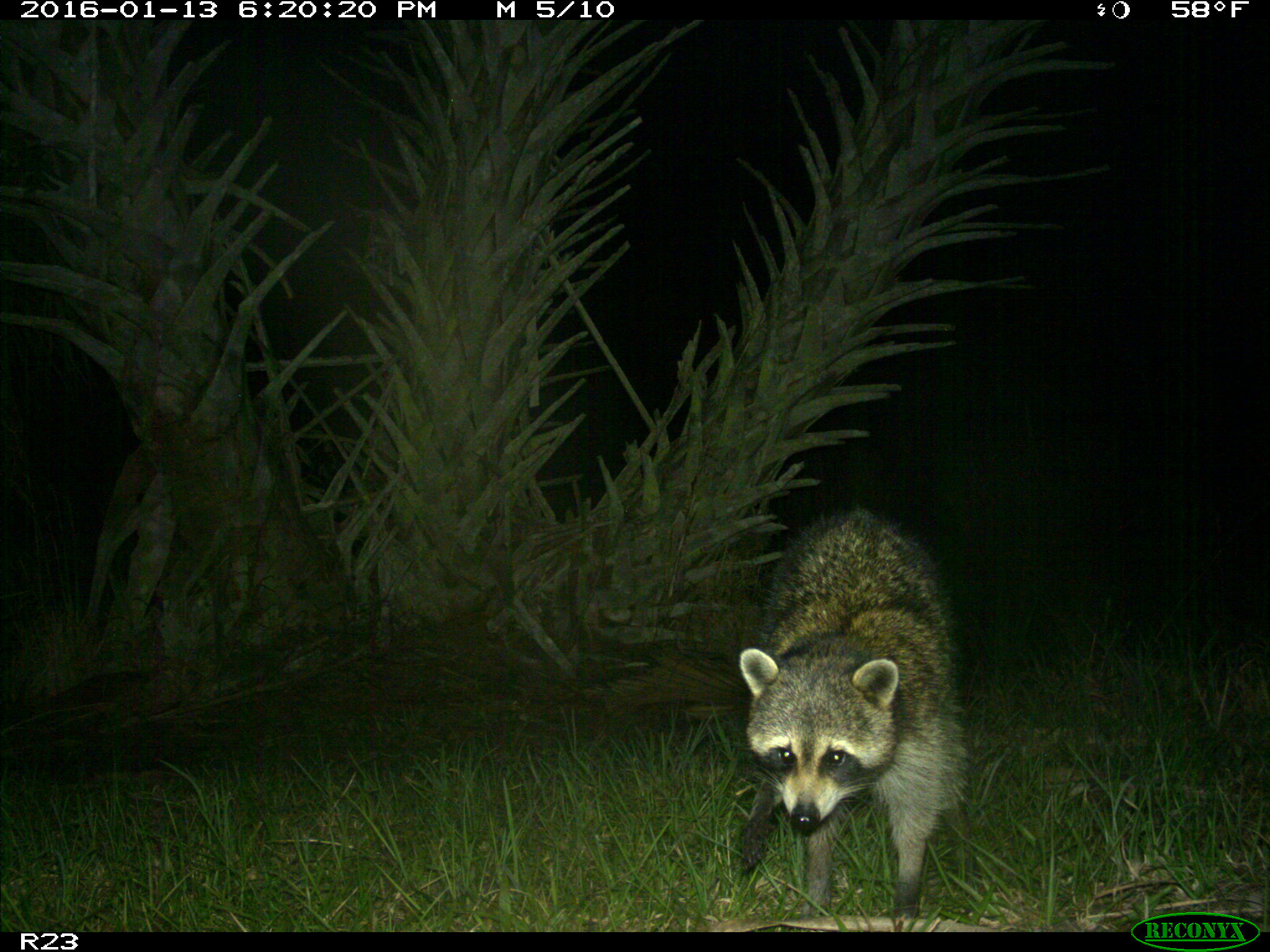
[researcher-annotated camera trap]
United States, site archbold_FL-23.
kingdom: Animalia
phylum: Chordata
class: Mammalia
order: Carnivora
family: Procyonidae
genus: Procyon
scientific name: Procyon lotor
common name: common raccoon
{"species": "Procyon lotor (common raccoon)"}